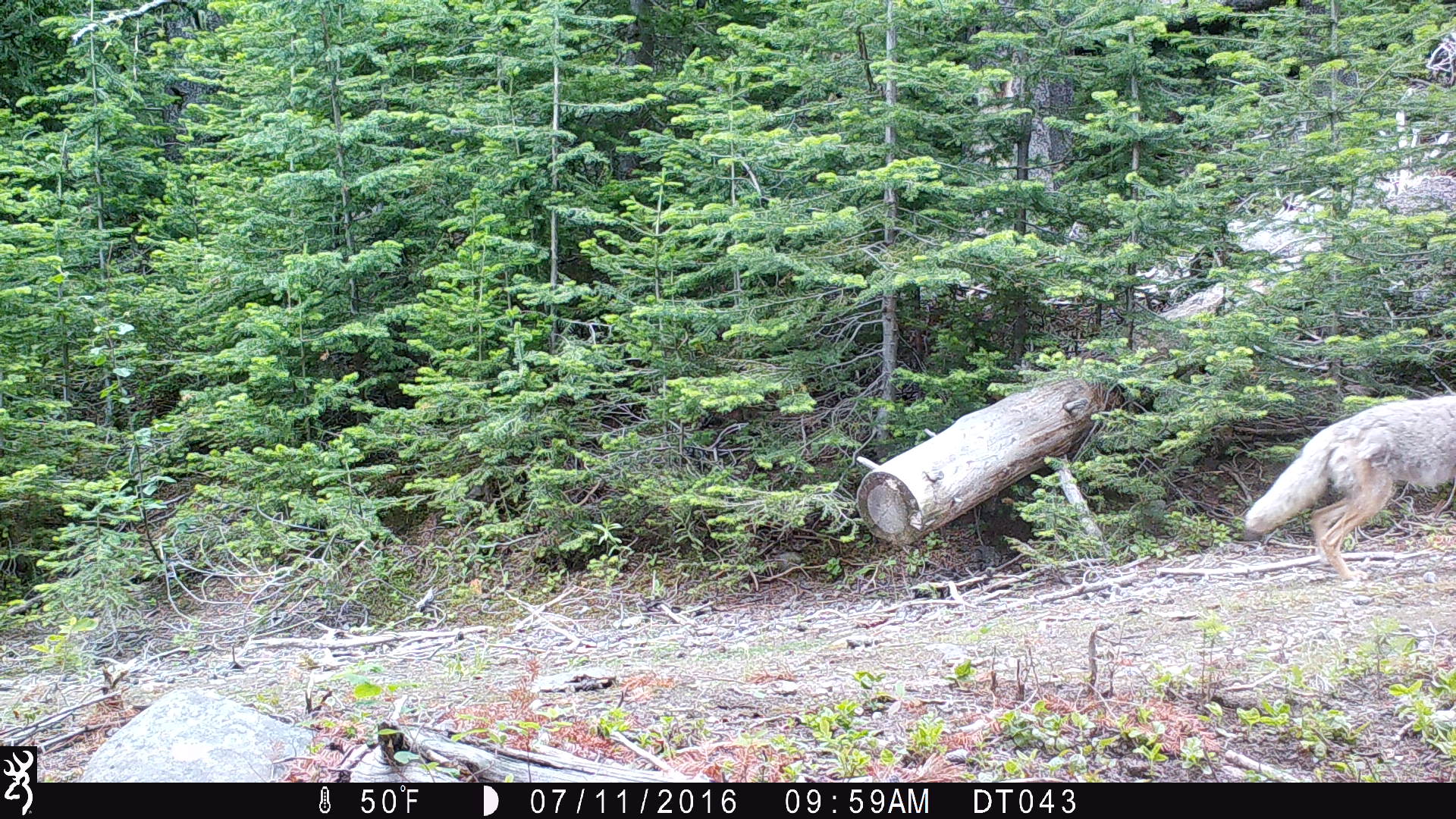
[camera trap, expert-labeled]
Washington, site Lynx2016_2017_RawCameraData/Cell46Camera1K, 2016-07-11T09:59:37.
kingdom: Animalia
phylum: Chordata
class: Mammalia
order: Carnivora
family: Canidae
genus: Canis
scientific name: Canis latrans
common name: coyote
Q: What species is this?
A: Canis latrans (coyote).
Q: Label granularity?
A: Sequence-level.